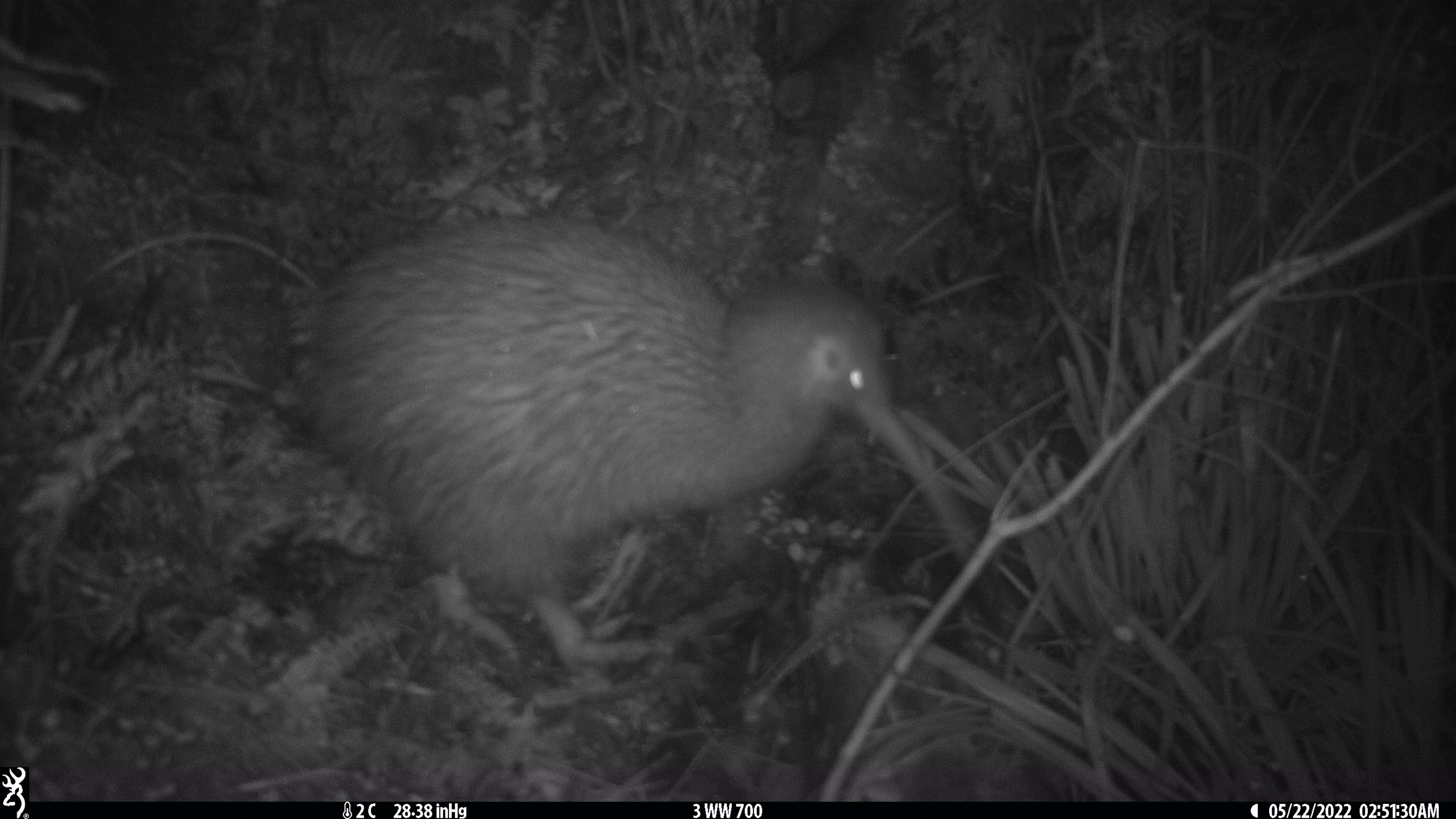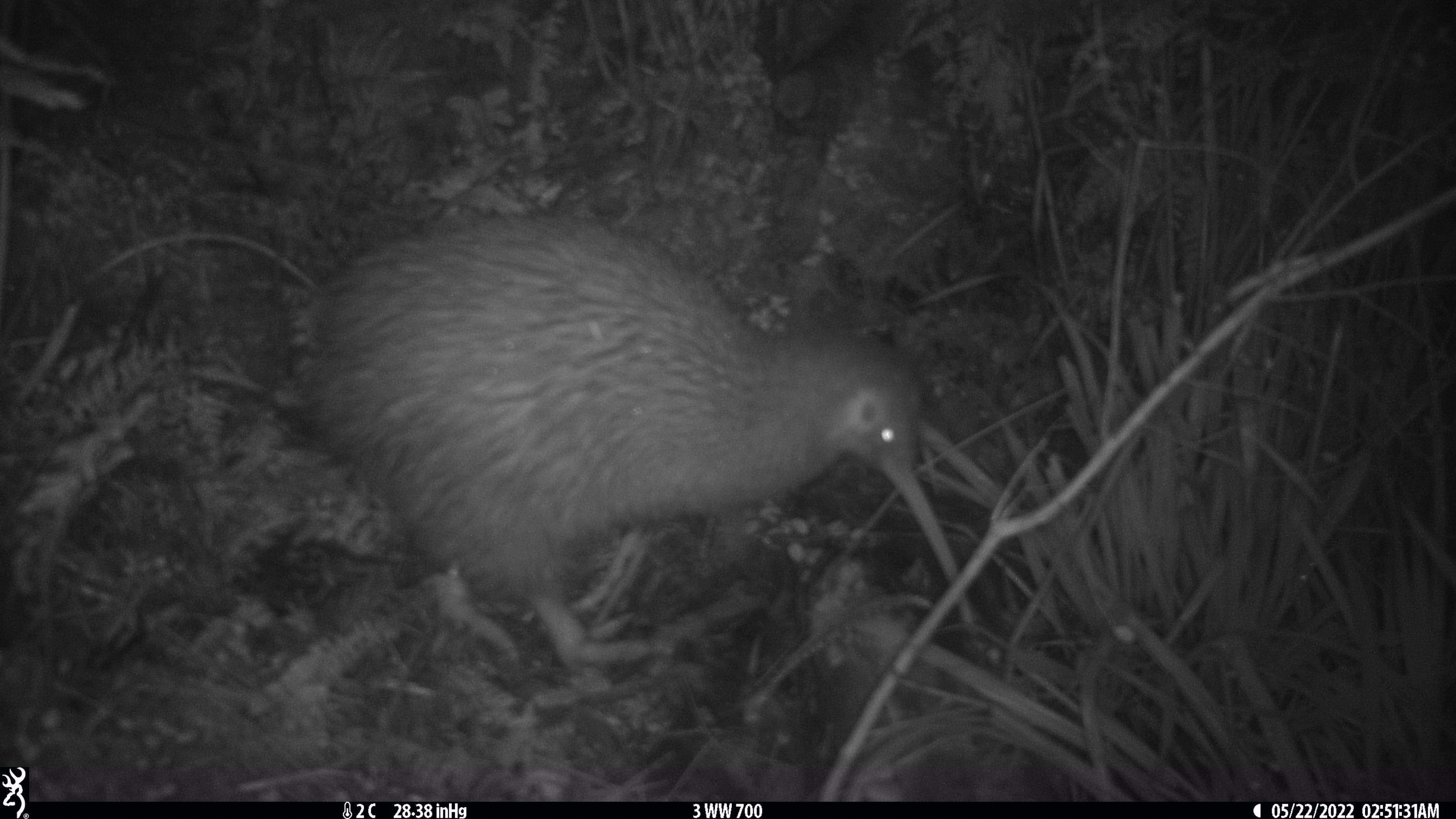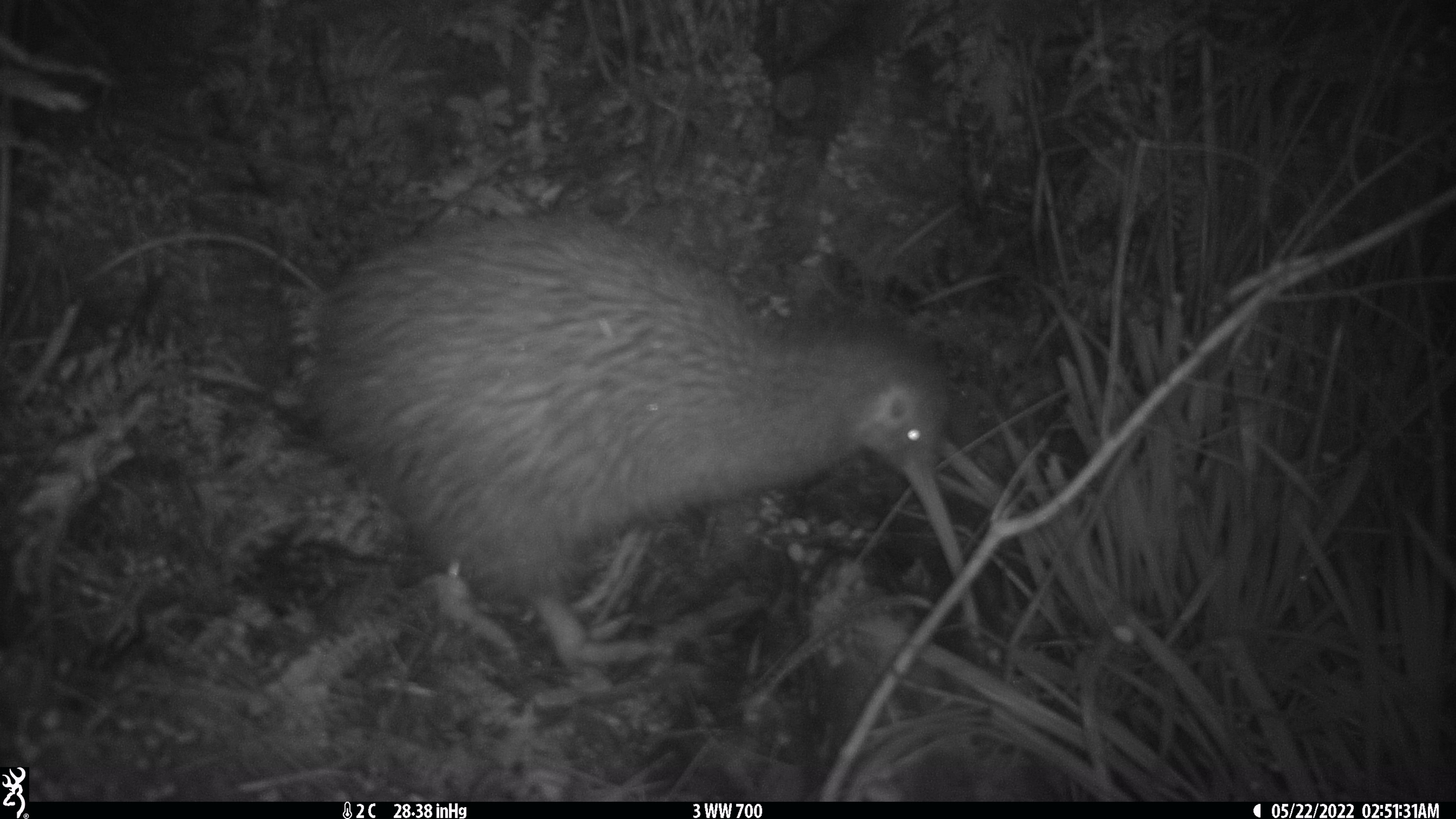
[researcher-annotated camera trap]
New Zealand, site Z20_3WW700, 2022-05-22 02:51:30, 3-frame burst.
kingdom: Animalia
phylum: Chordata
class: Aves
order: Apterygiformes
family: Apterygidae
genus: Apteryx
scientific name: Apteryx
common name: kiwi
Kiwi (Apteryx).